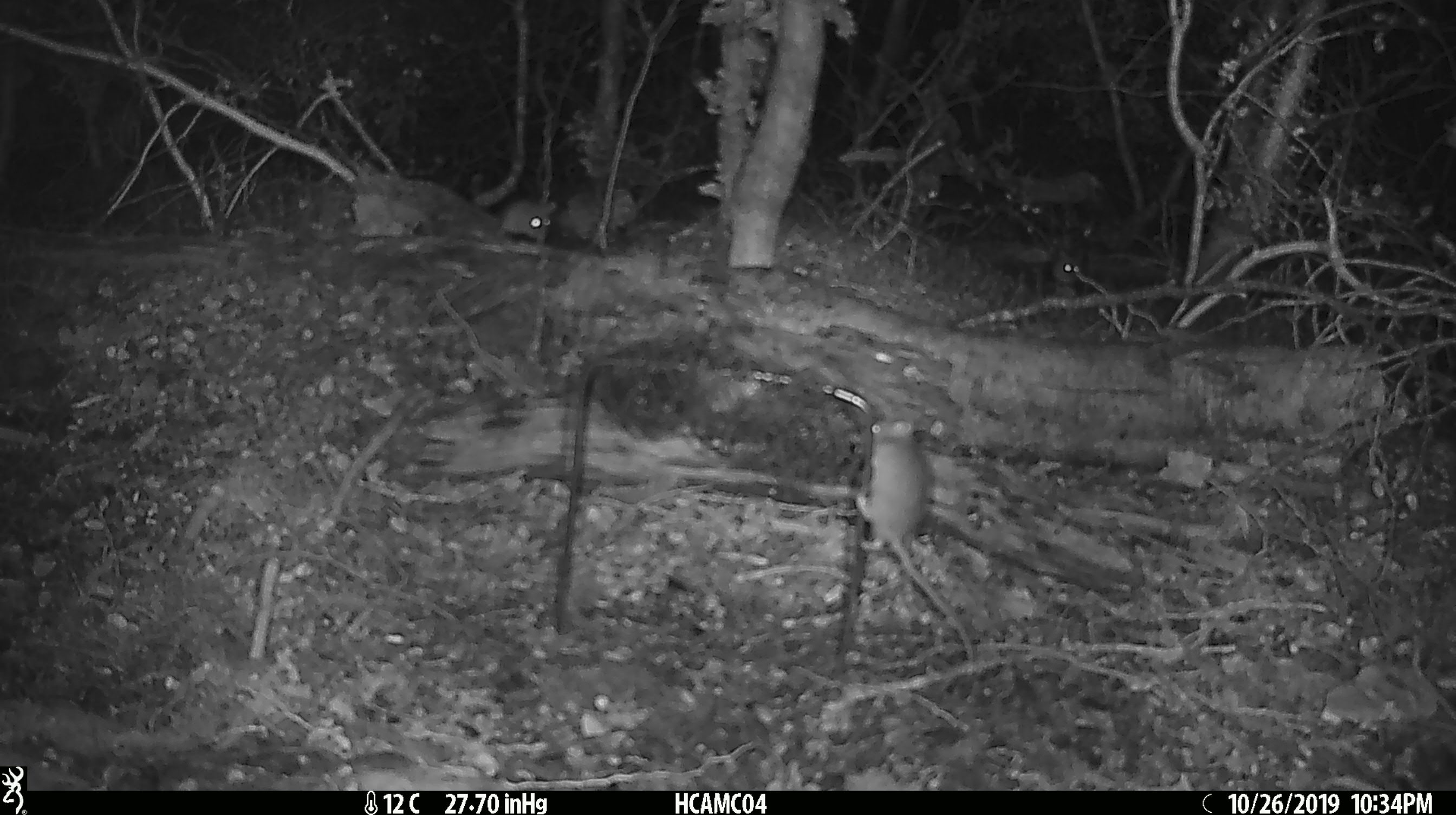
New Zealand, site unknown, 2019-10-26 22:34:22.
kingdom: Animalia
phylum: Chordata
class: Mammalia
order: Rodentia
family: Muridae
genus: Mus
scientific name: Mus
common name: mouse